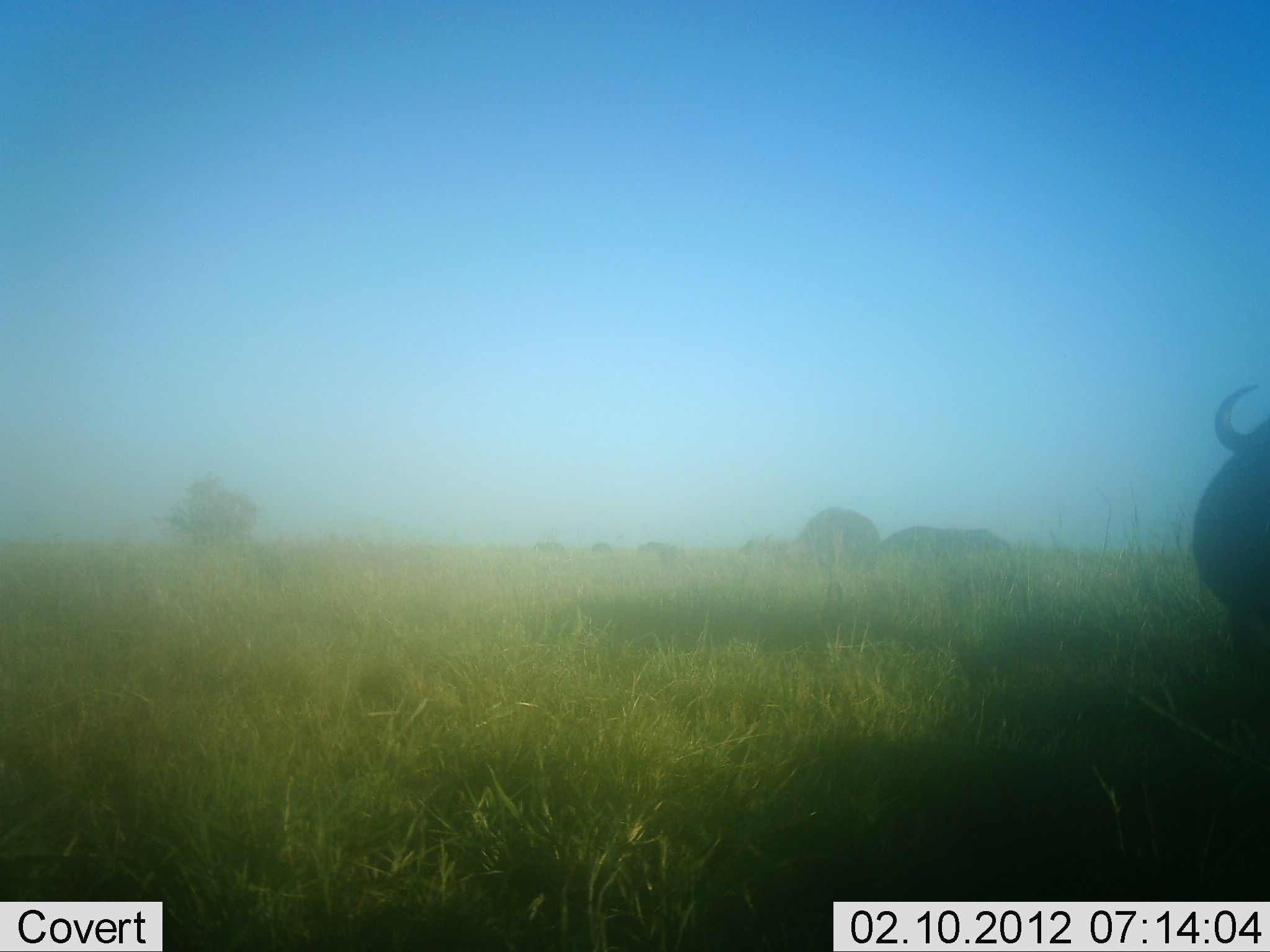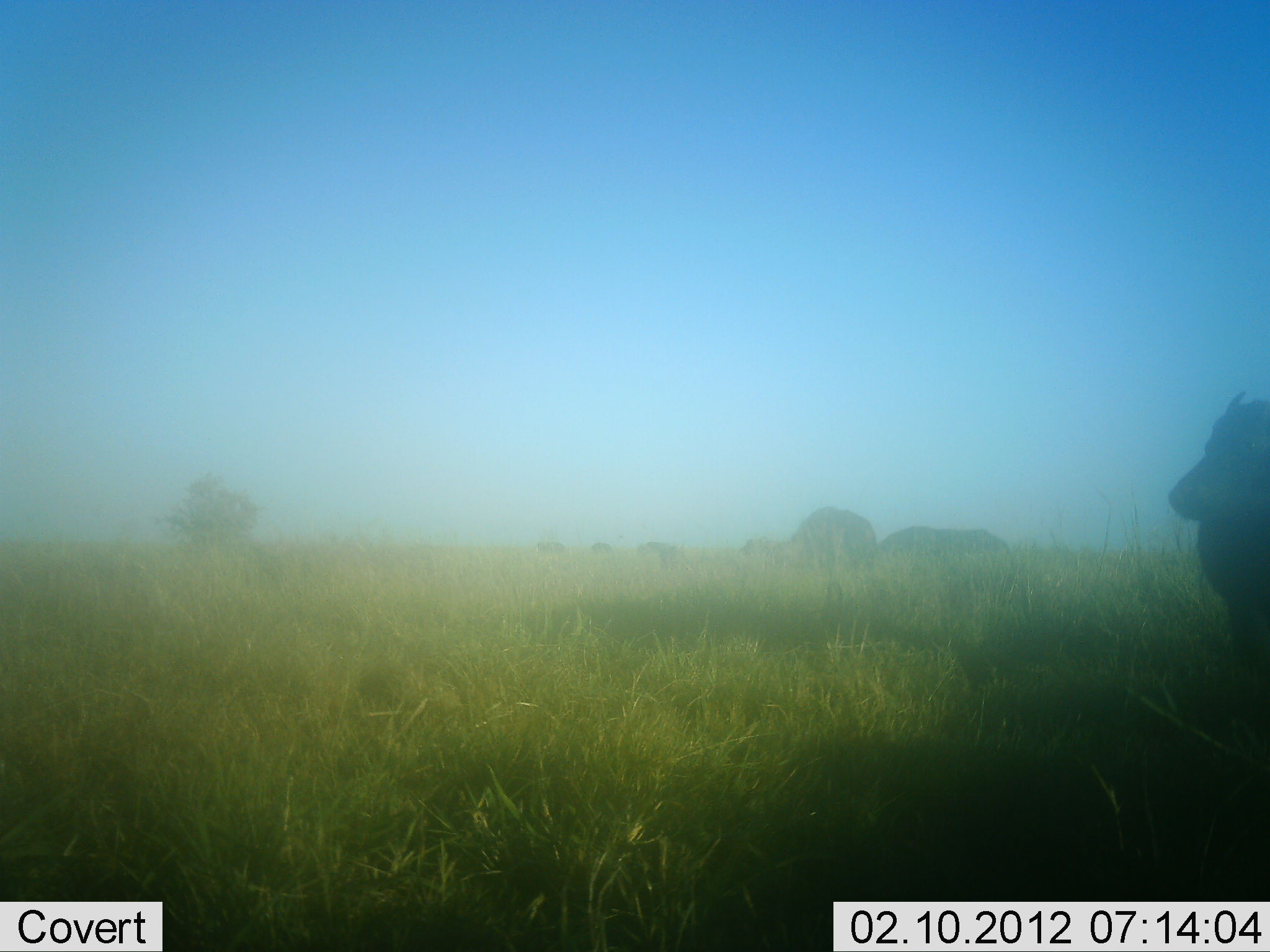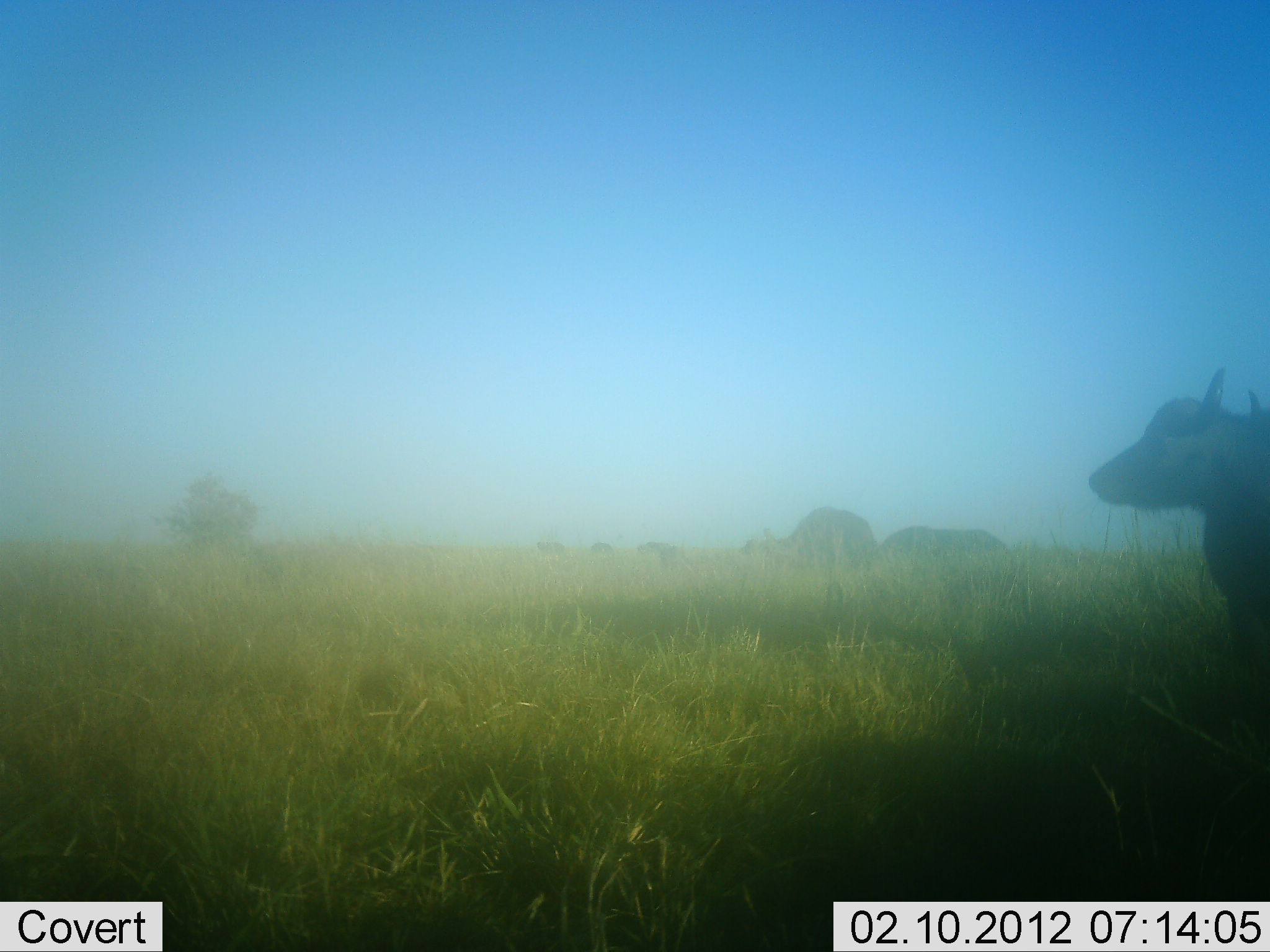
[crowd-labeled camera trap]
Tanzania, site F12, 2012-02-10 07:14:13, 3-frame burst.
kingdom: Animalia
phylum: Chordata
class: Mammalia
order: Artiodactyla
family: Bovidae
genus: Syncerus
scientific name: Syncerus caffer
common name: cape buffalo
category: buffalo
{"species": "buffalo (cape buffalo) (Syncerus caffer)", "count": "5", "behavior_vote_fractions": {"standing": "76%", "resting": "6%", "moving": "18%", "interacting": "0%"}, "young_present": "0%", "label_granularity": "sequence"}